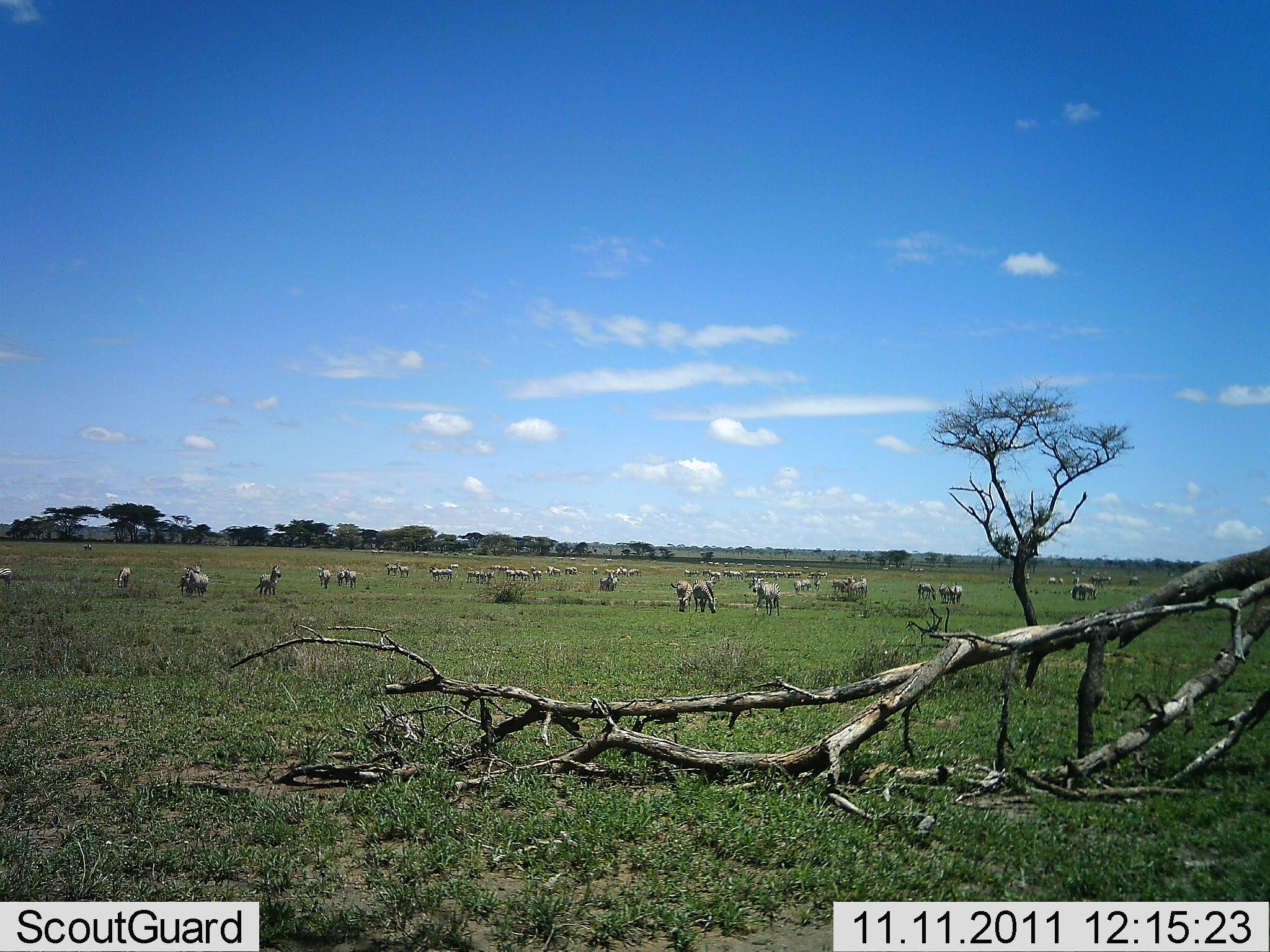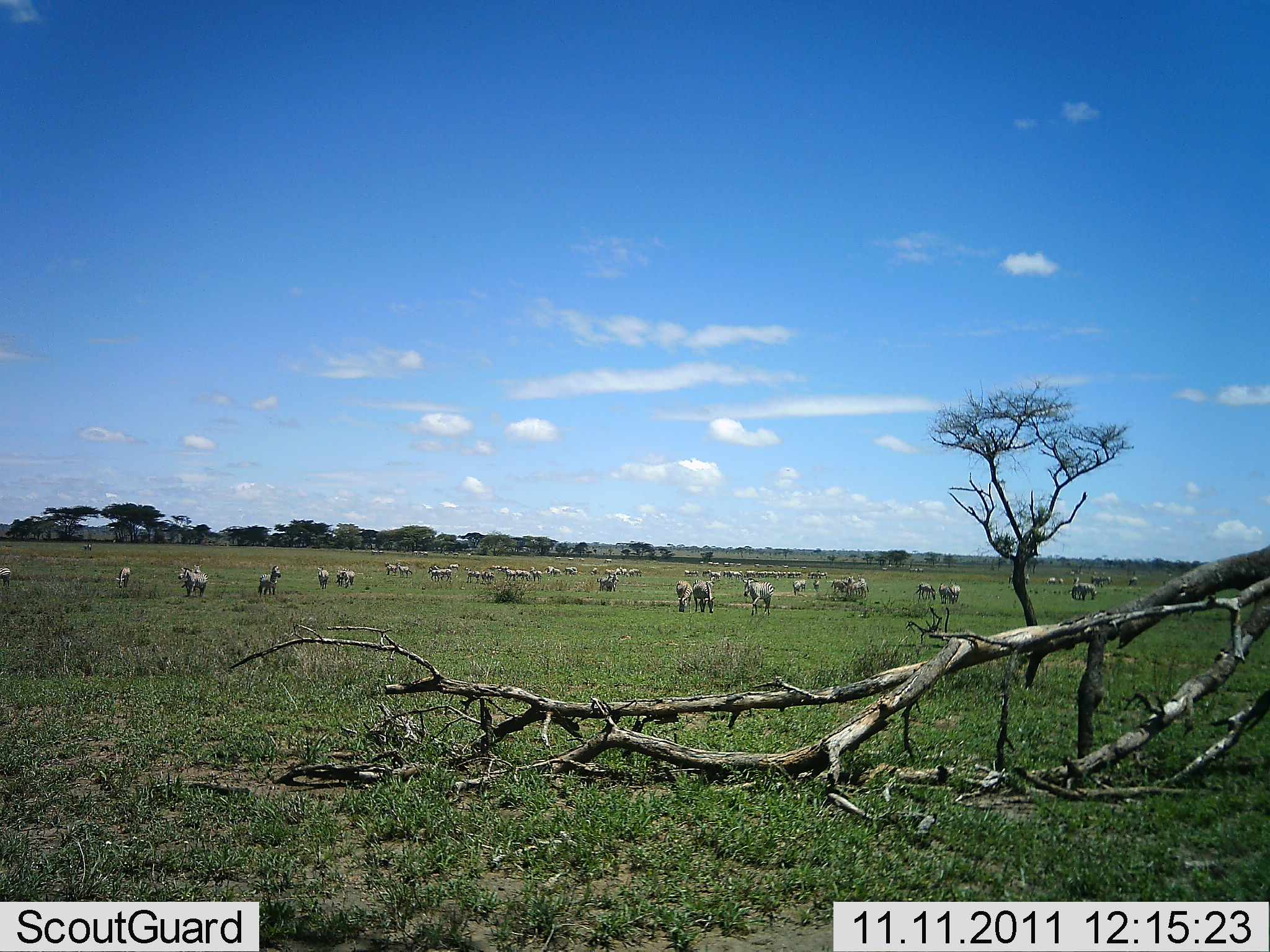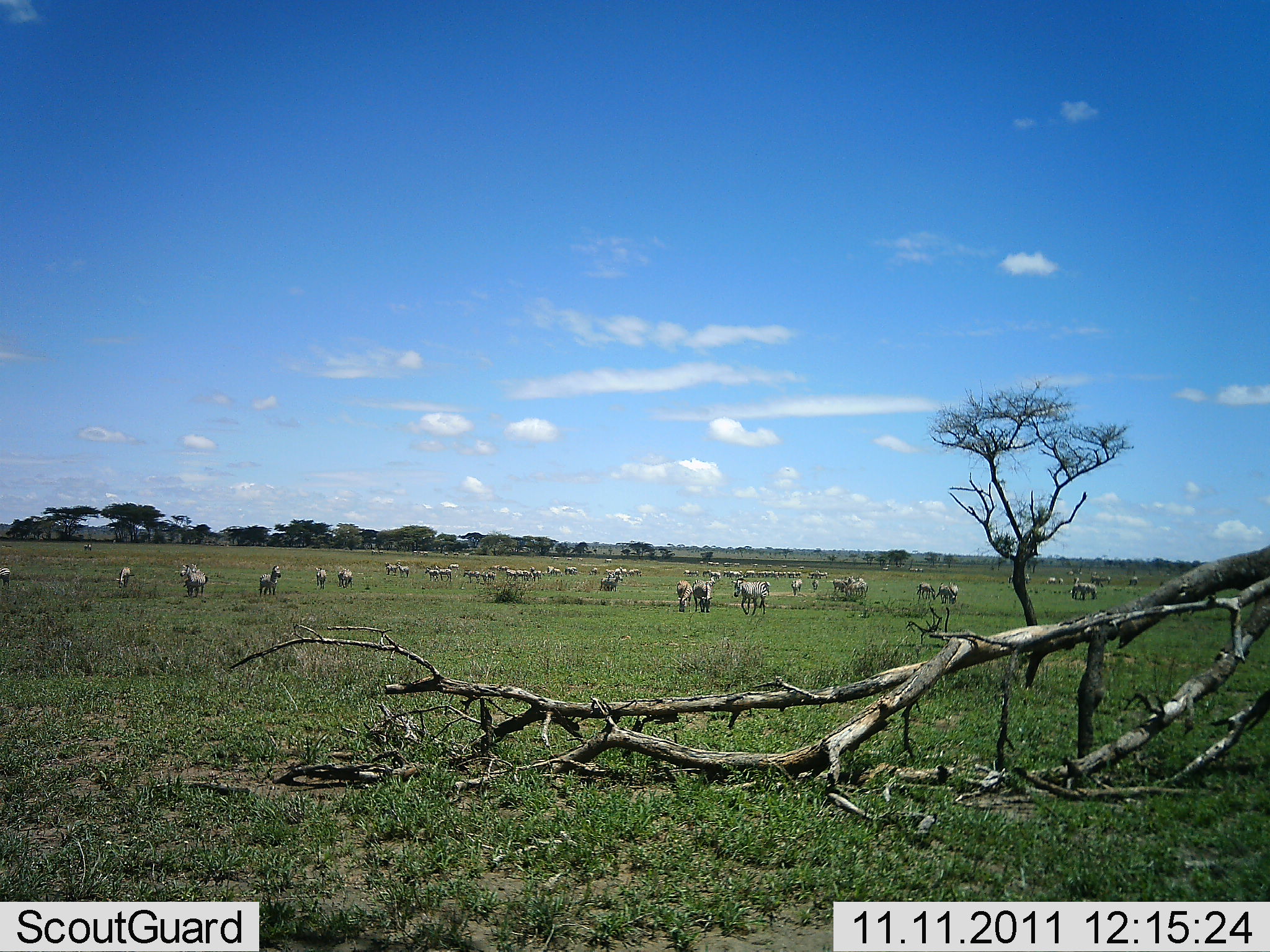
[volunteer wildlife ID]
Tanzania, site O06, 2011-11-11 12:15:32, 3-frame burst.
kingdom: Animalia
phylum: Chordata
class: Mammalia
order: Perissodactyla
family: Equidae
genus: Equus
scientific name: Equus quagga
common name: plains zebra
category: zebra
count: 11-50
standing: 70%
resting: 0%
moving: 40%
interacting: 10%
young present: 0%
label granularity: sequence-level